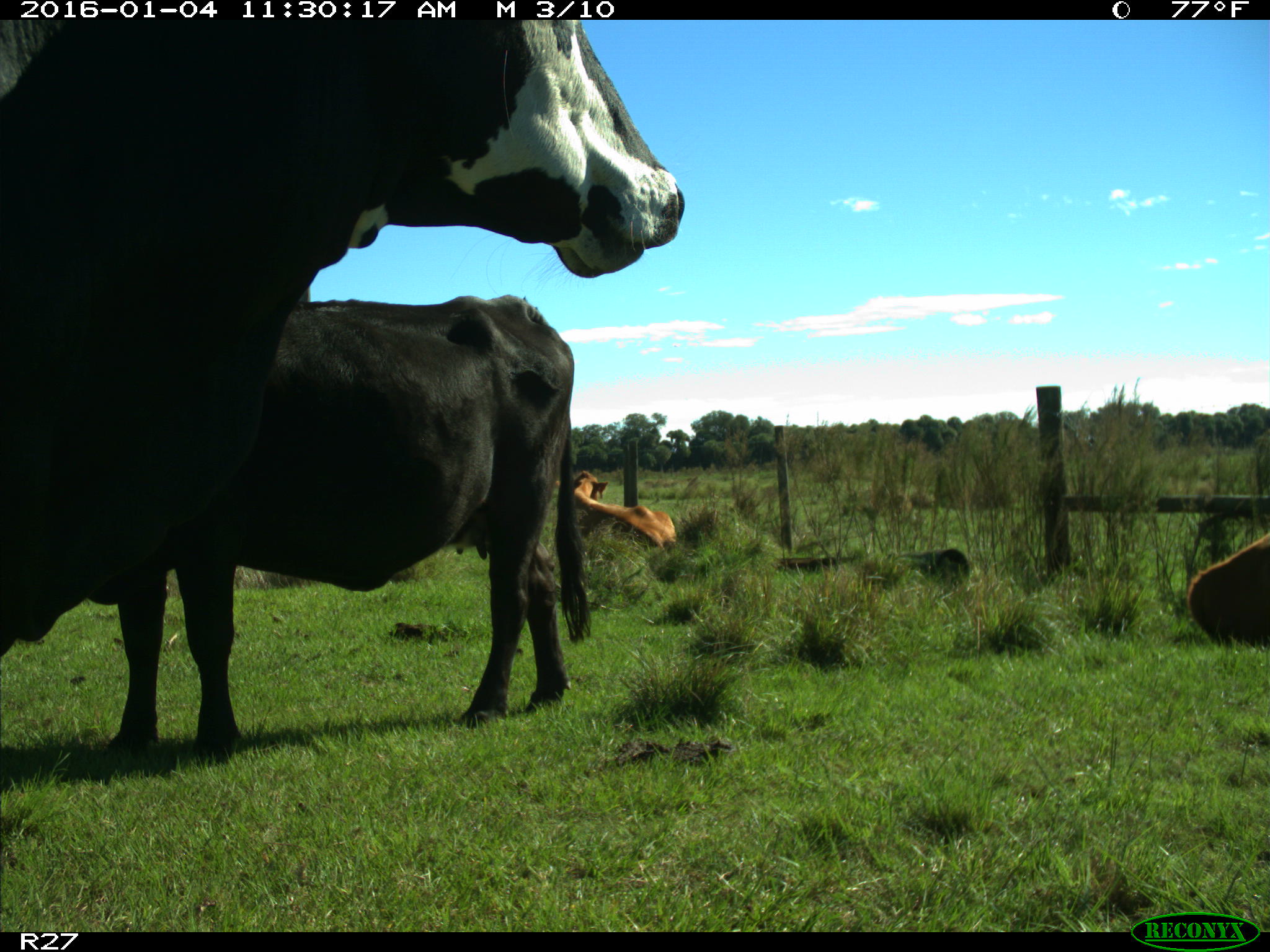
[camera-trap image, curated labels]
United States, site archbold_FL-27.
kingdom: Animalia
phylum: Chordata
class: Mammalia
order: Artiodactyla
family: Bovidae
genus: Bos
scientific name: Bos taurus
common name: domestic cow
Bos taurus (domestic cow).